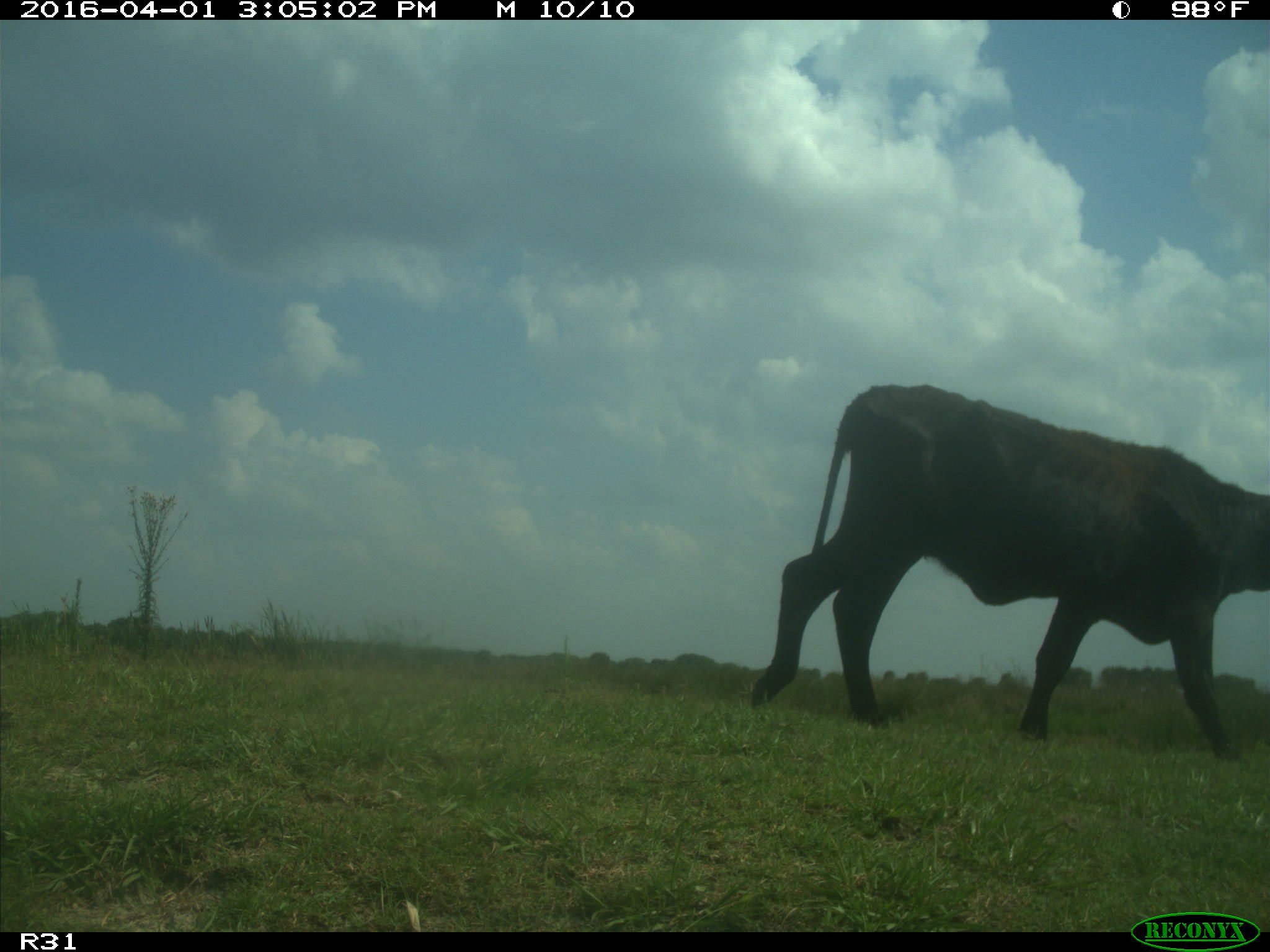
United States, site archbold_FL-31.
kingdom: Animalia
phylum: Chordata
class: Mammalia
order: Artiodactyla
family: Bovidae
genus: Bos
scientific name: Bos taurus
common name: domestic cow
Bos taurus (domestic cow).